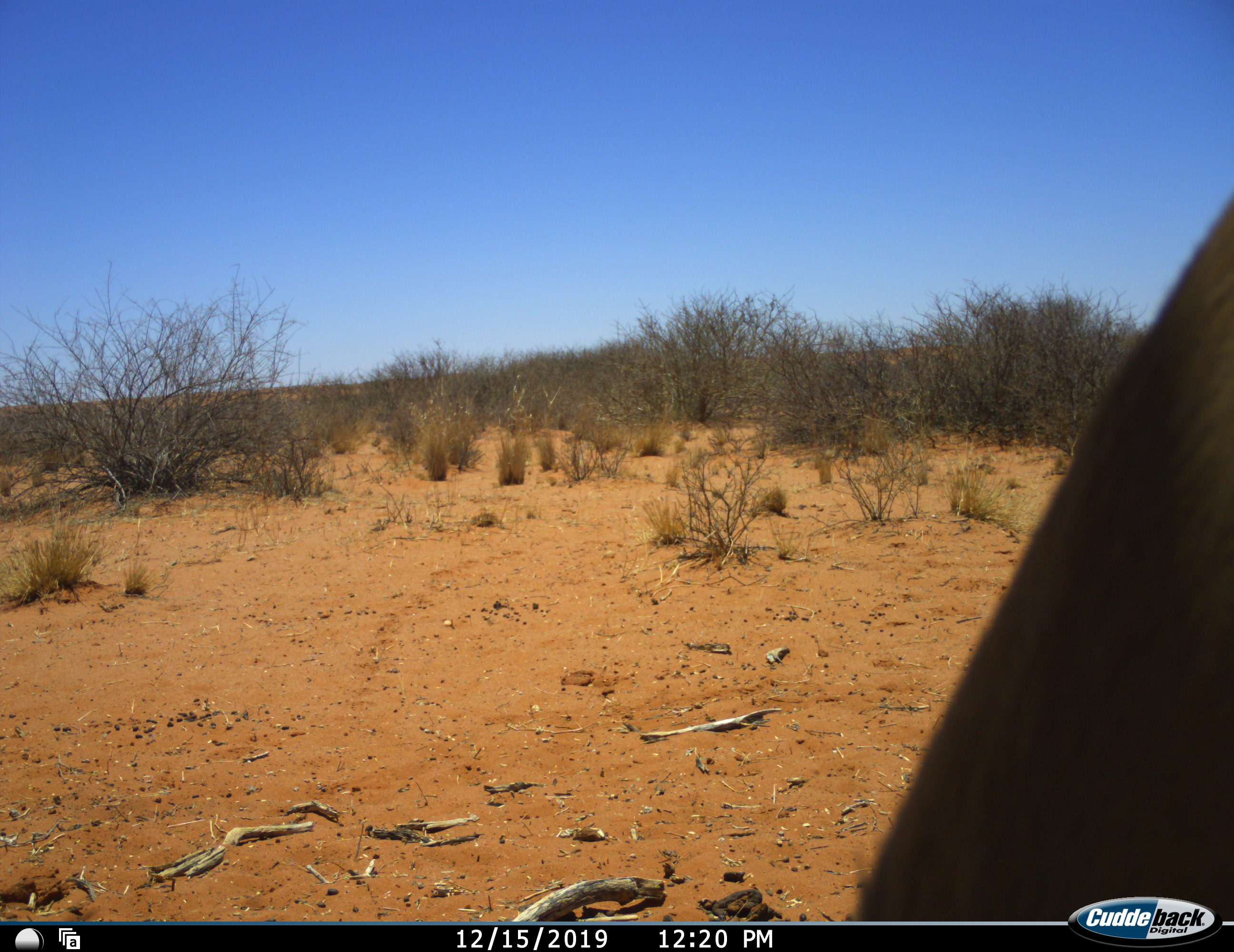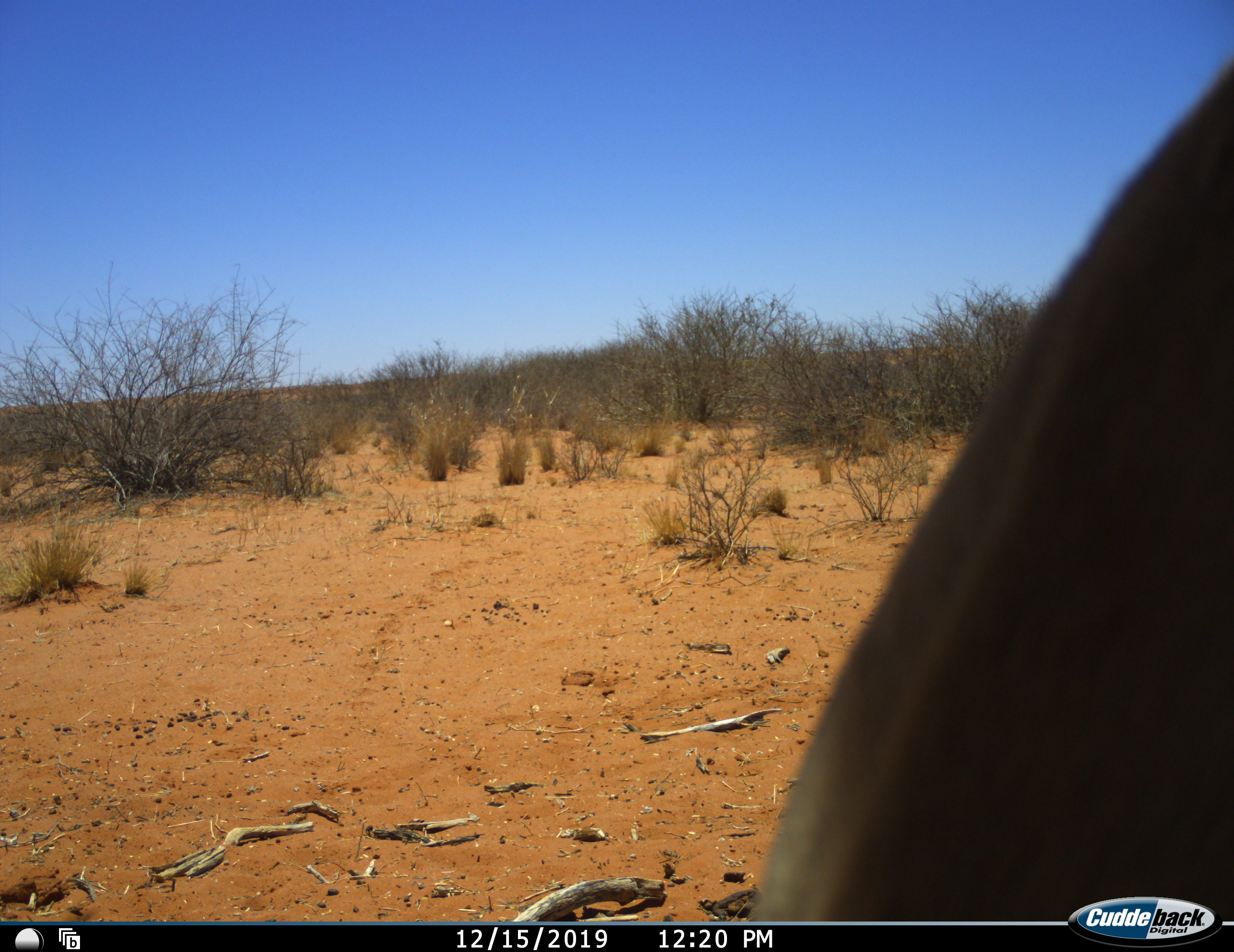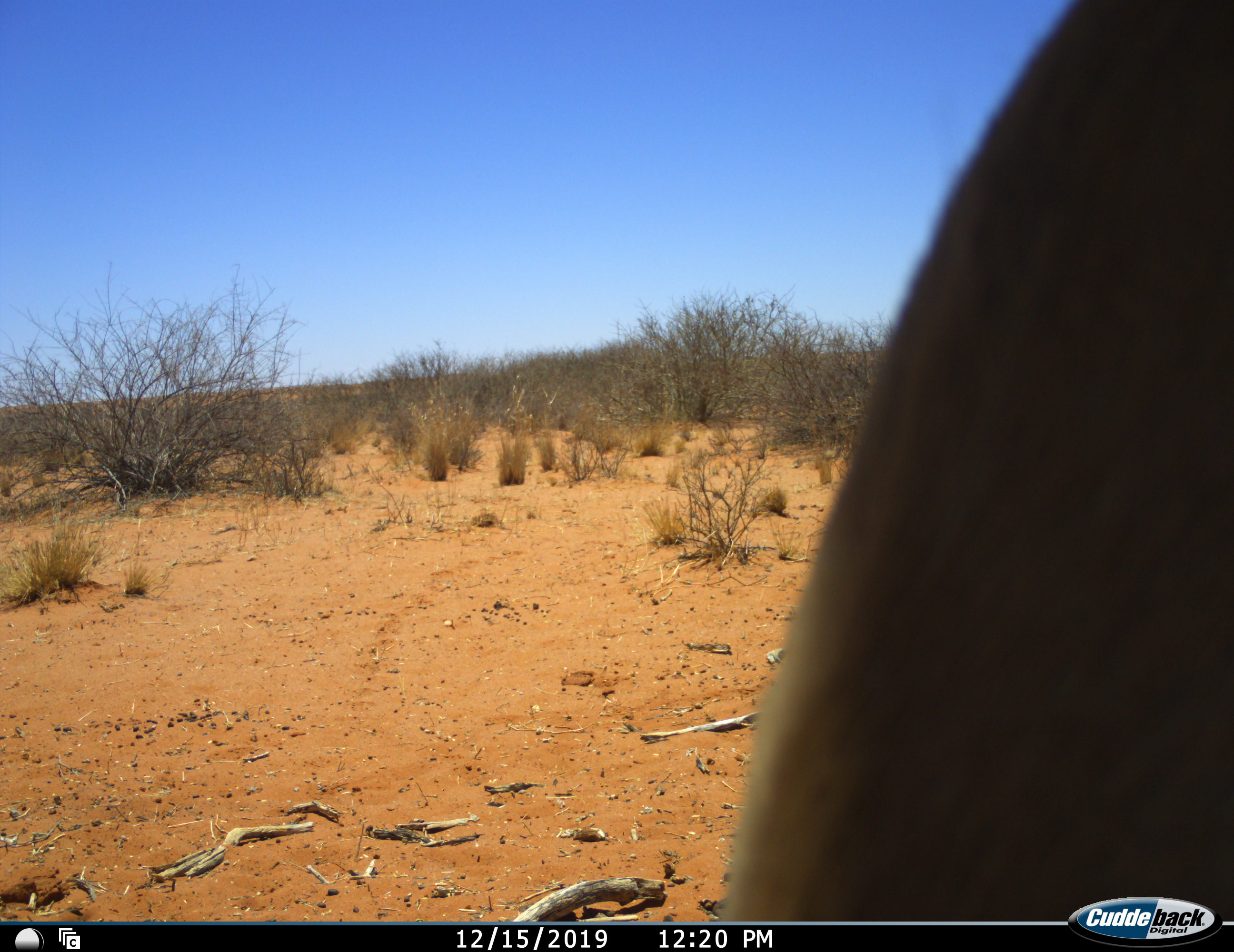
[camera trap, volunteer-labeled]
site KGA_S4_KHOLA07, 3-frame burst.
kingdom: Animalia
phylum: Chordata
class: Mammalia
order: Artiodactyla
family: Bovidae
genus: Antidorcas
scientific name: Antidorcas marsupialis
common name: springbok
Springbok (Antidorcas marsupialis), count 1. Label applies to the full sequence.